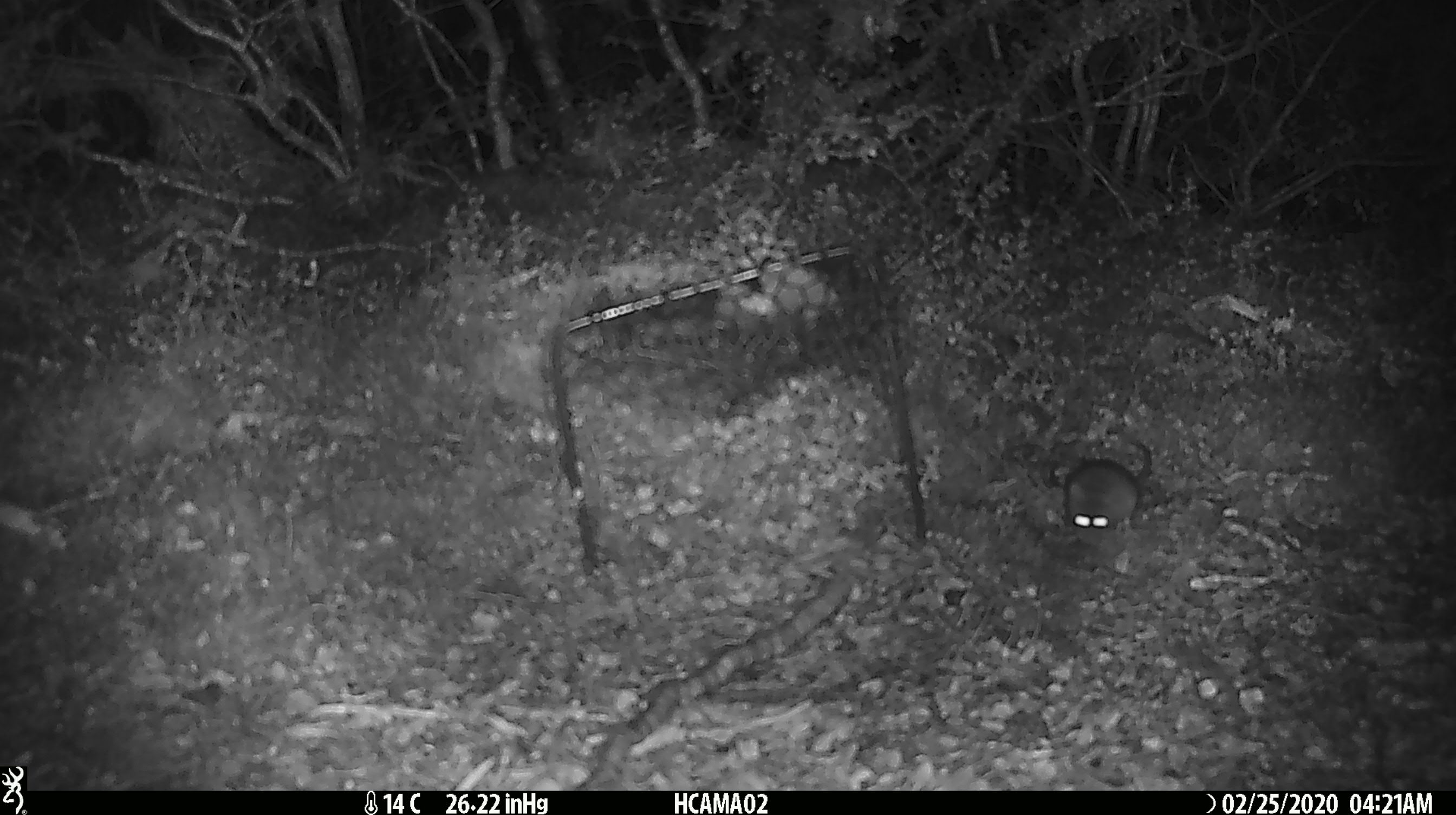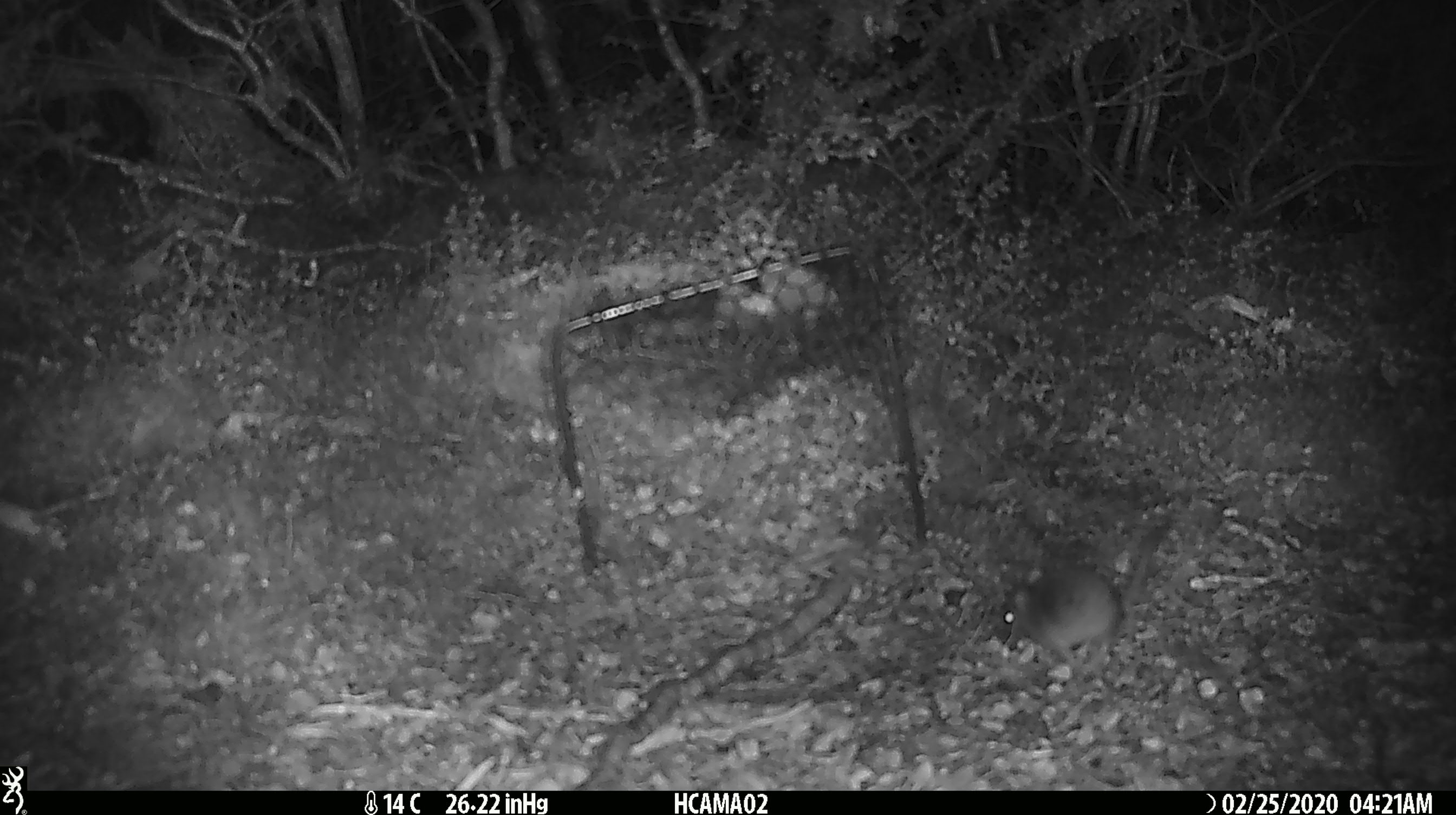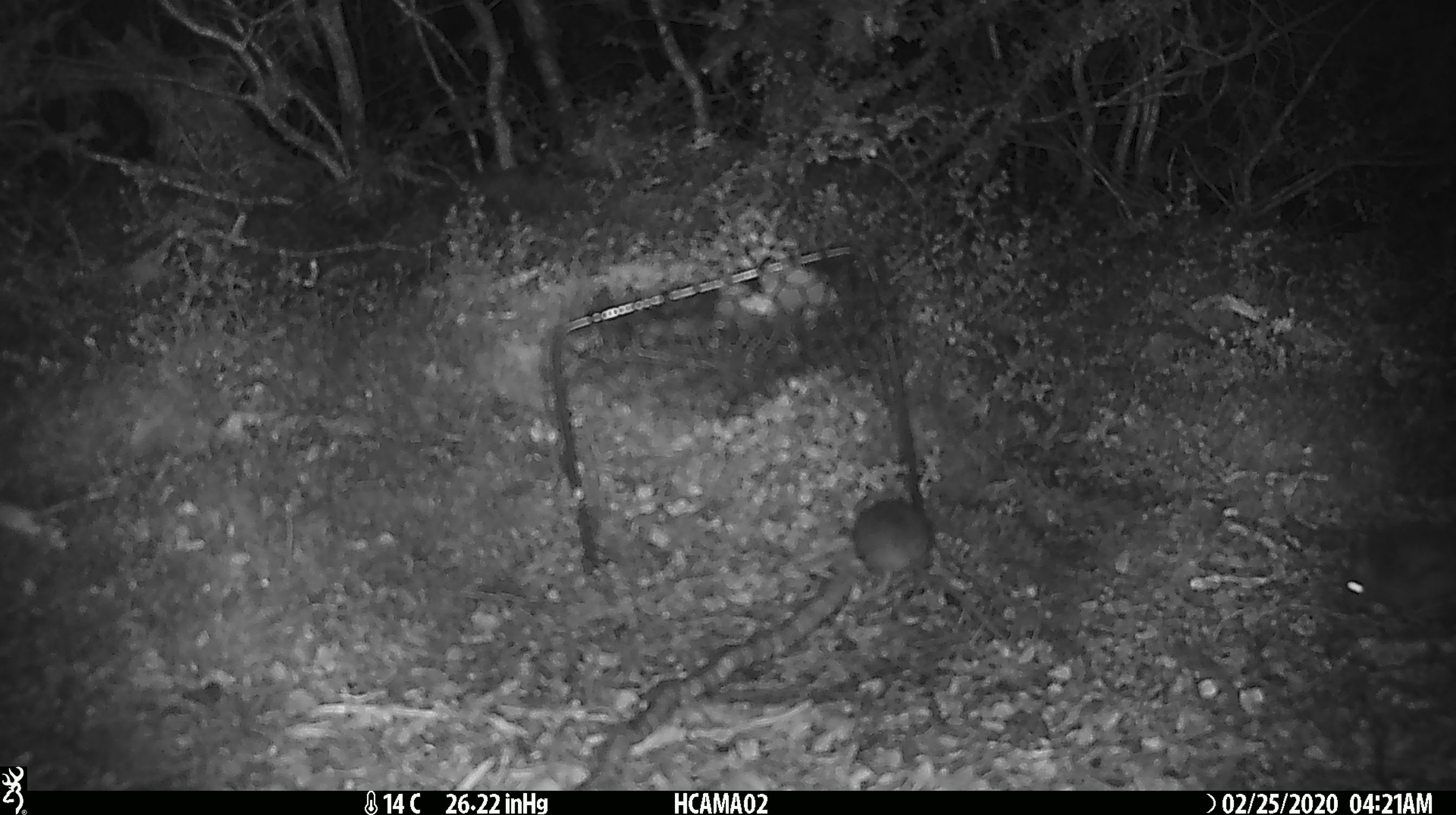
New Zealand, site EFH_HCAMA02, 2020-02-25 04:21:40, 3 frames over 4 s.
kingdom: Animalia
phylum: Chordata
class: Mammalia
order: Rodentia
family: Muridae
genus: Mus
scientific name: Mus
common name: mouse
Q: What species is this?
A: Mouse (Mus).